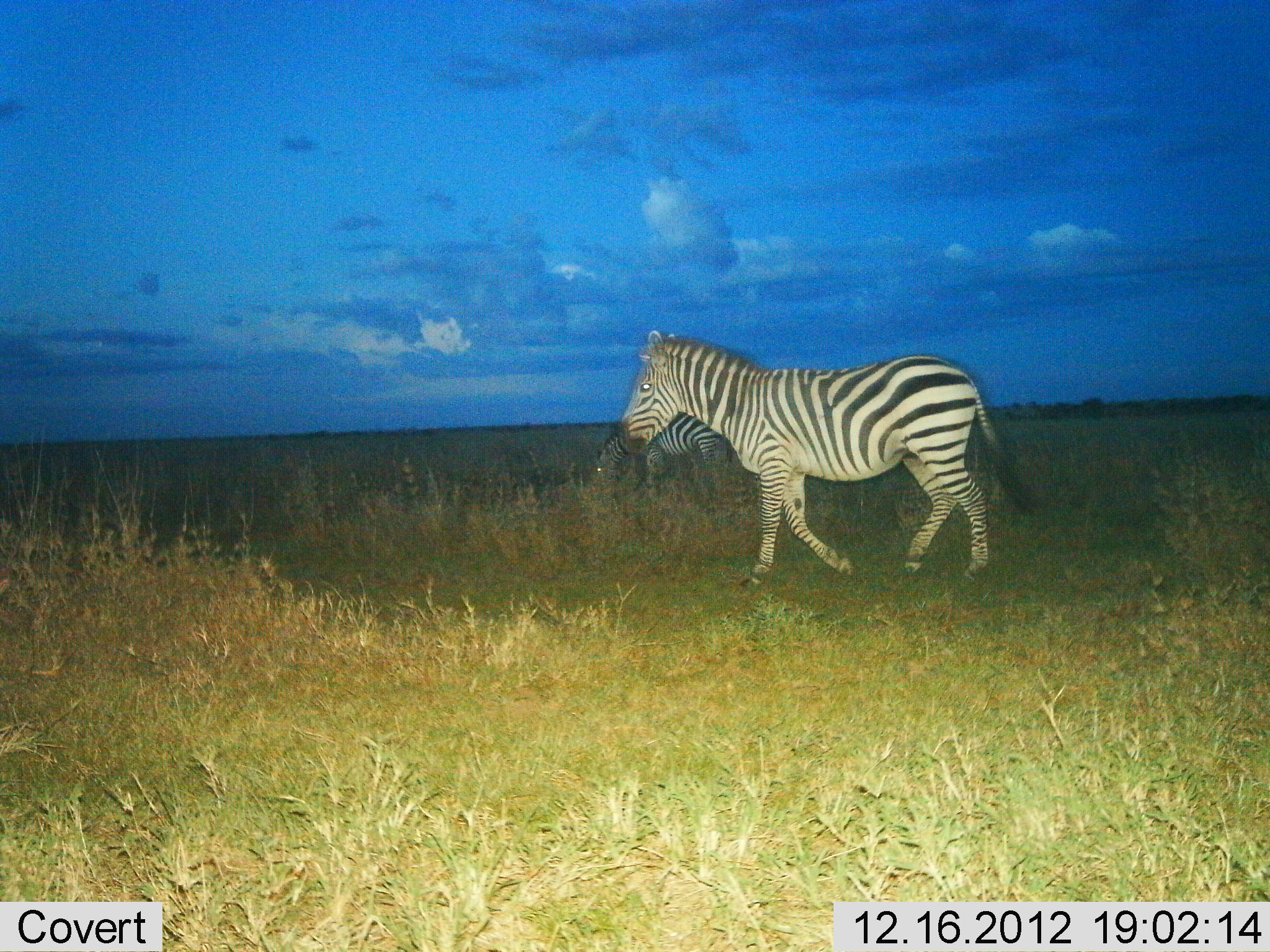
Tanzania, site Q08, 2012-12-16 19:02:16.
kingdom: Animalia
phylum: Chordata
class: Mammalia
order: Perissodactyla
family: Equidae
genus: Equus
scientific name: Equus quagga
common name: plains zebra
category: zebra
Zebra (plains zebra) (Equus quagga), count 2. Behavior (volunteer vote fractions): standing 30%, resting 0%, moving 65%, interacting 0%. Young present (vote fraction): 0%. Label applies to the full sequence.